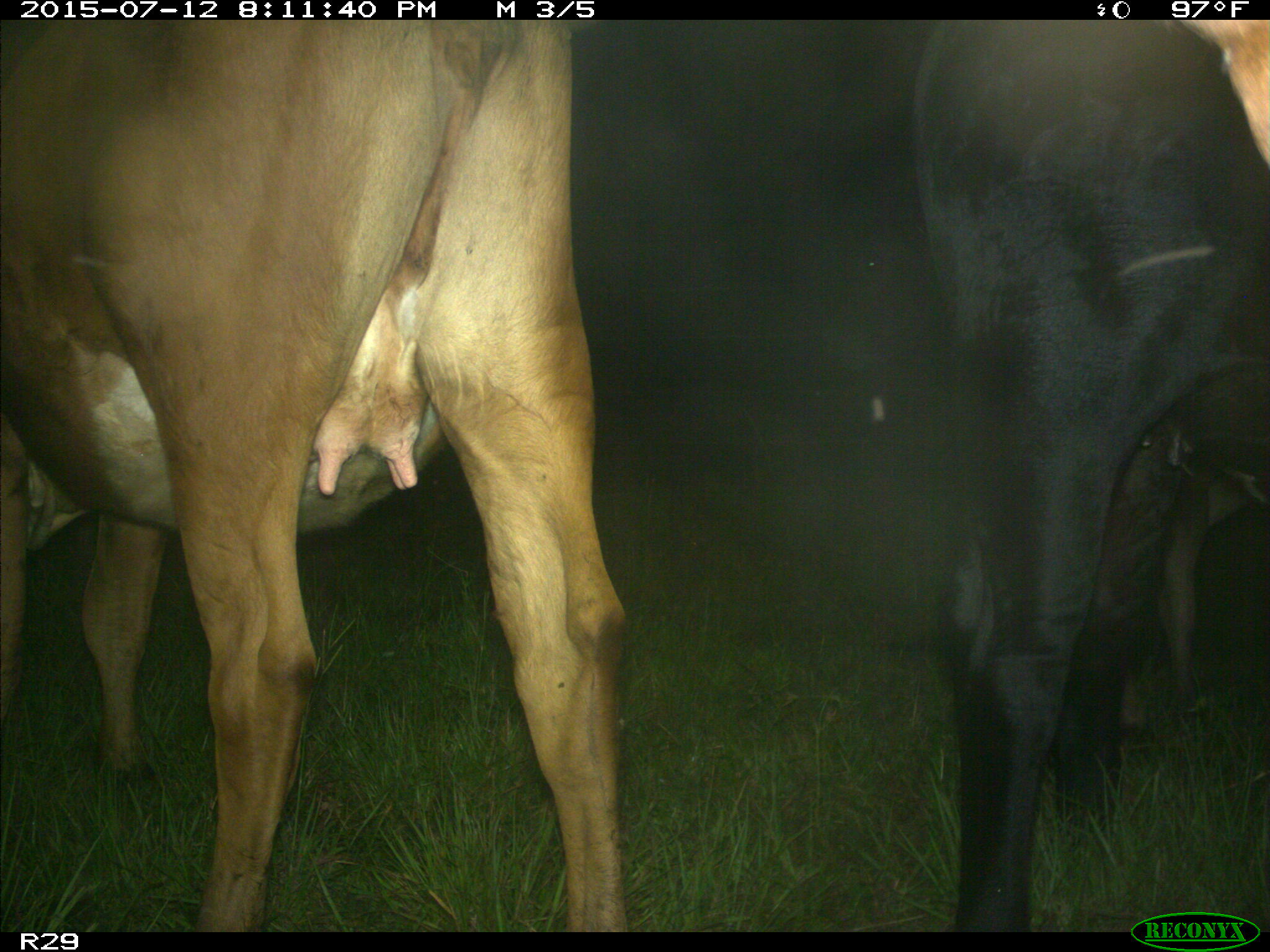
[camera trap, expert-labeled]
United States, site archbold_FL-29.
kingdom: Animalia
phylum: Chordata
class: Mammalia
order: Artiodactyla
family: Bovidae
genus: Bos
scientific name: Bos taurus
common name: domestic cow